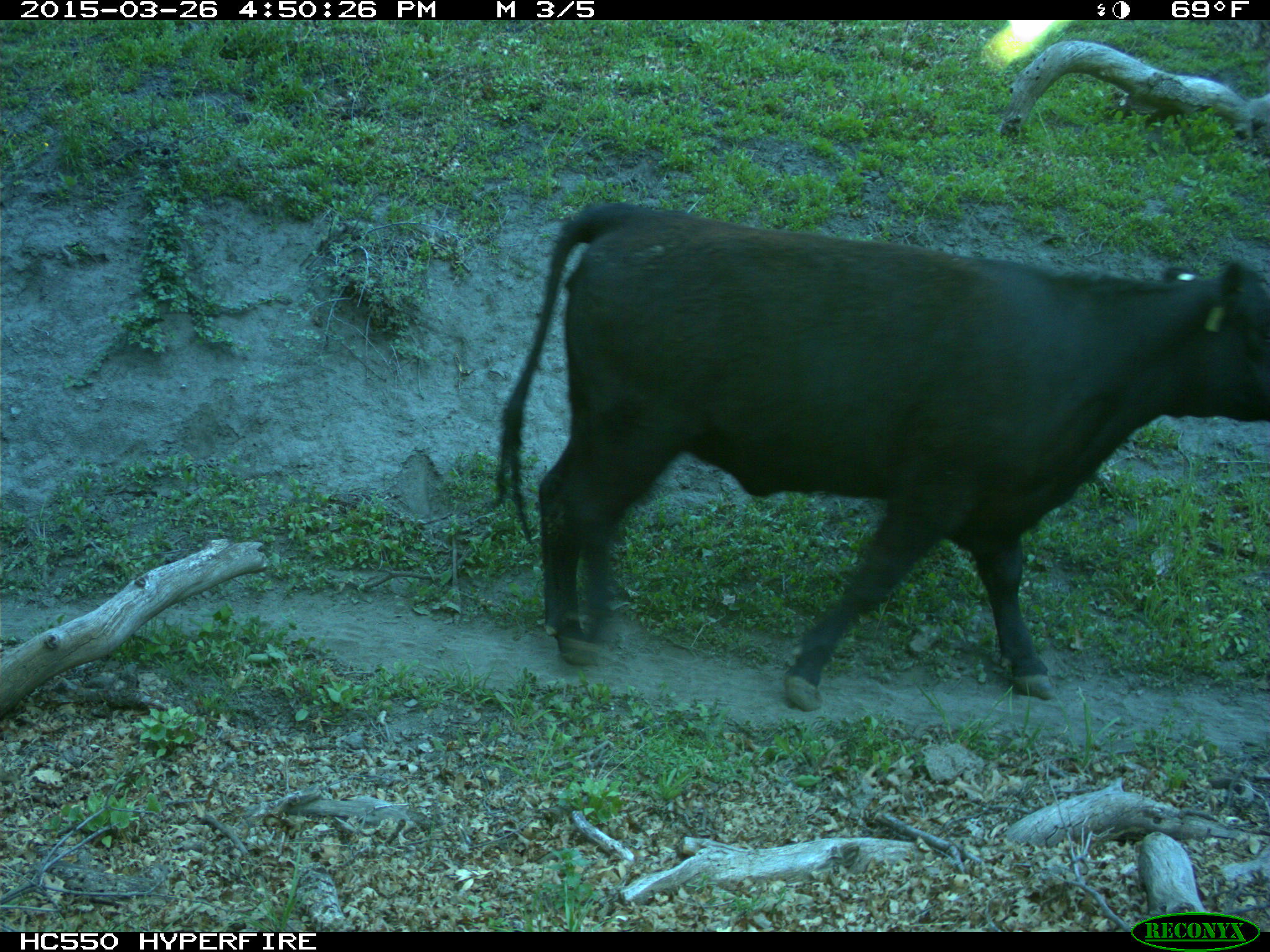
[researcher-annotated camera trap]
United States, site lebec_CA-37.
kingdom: Animalia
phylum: Chordata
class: Mammalia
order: Artiodactyla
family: Bovidae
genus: Bos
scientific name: Bos taurus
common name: domestic cow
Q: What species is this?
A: Bos taurus (domestic cow).